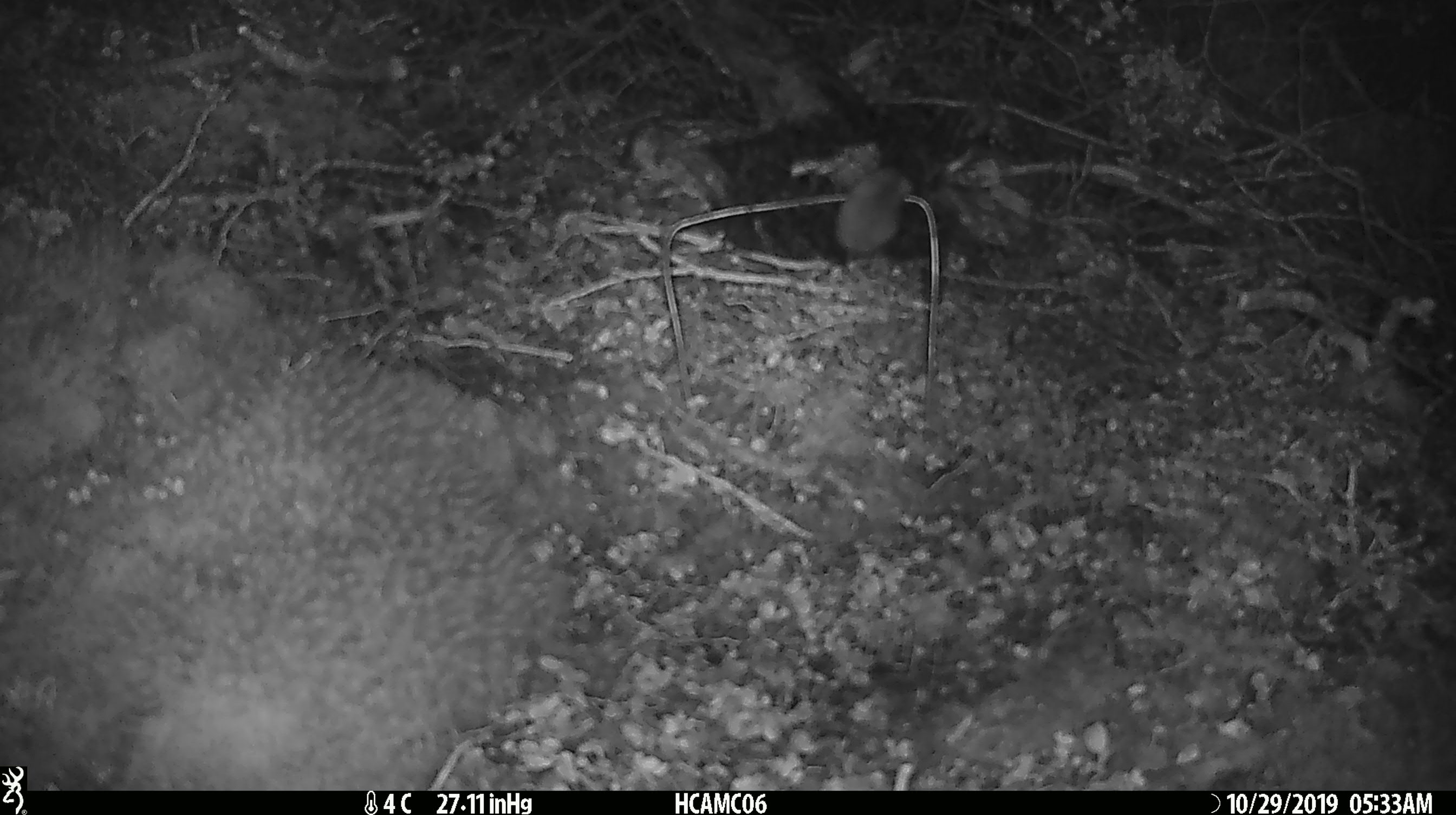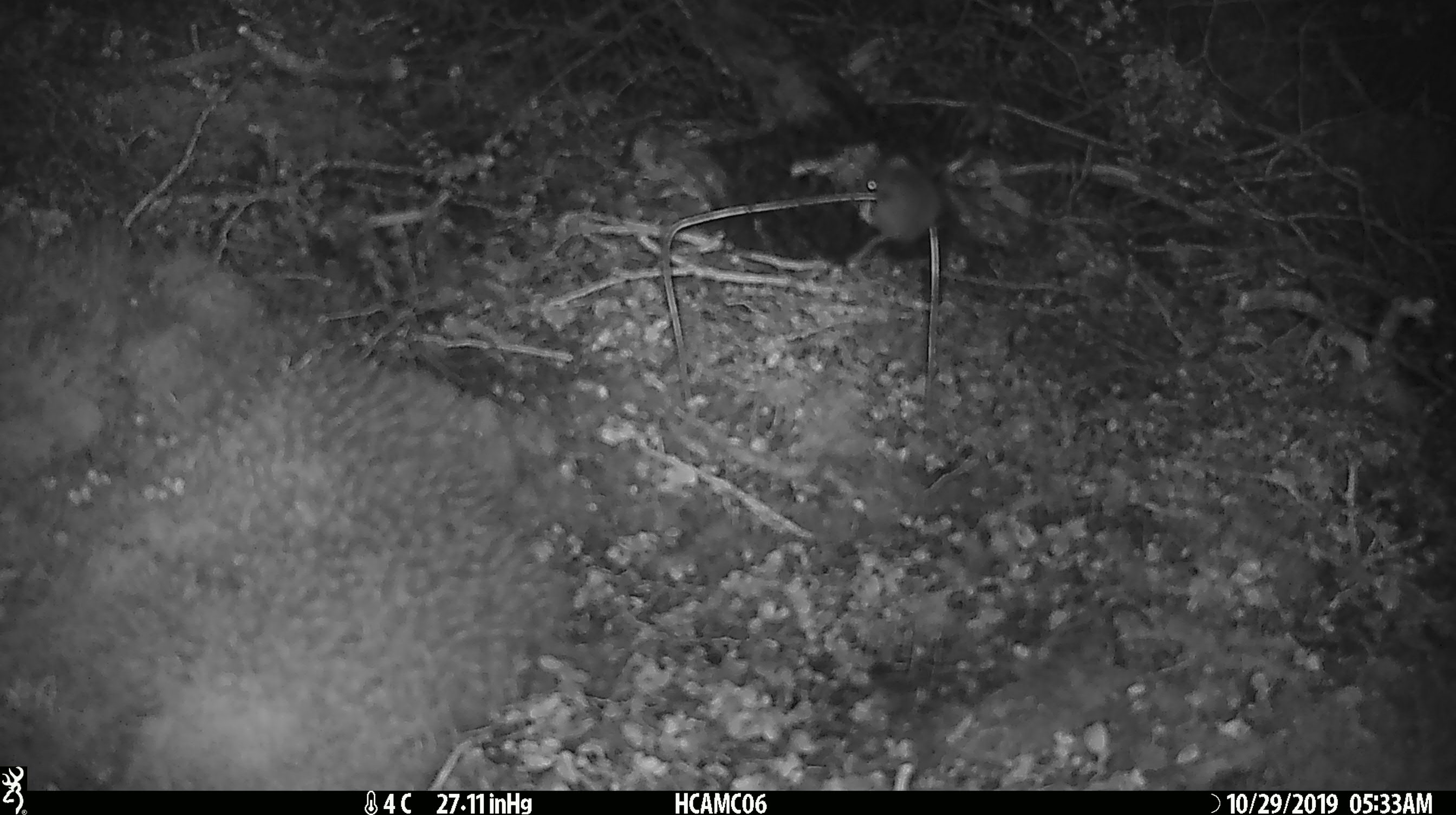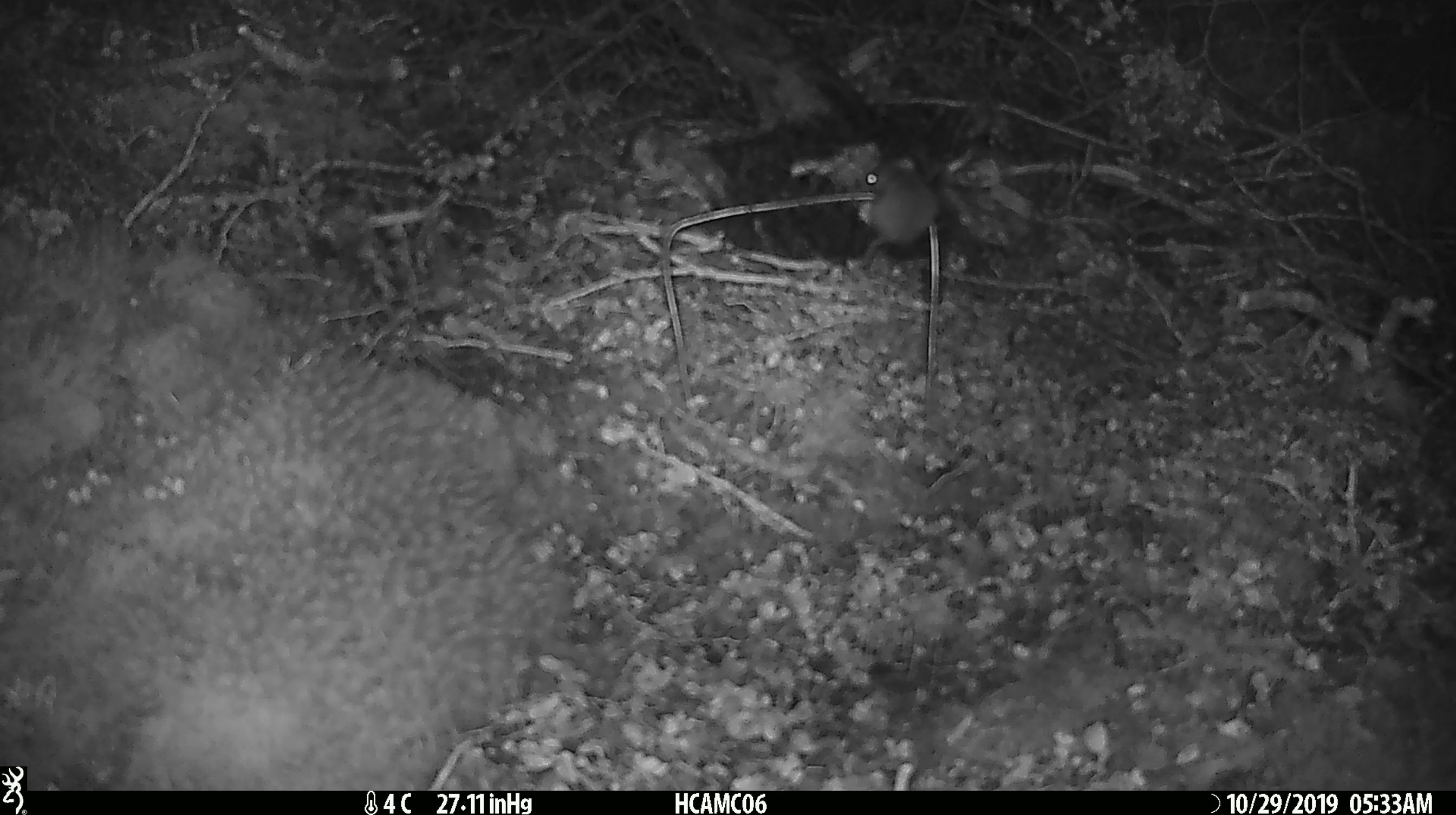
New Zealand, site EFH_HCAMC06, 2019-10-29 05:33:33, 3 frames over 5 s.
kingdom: Animalia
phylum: Chordata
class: Mammalia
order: Rodentia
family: Muridae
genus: Mus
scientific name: Mus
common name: mouse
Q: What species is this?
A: Mouse (Mus).